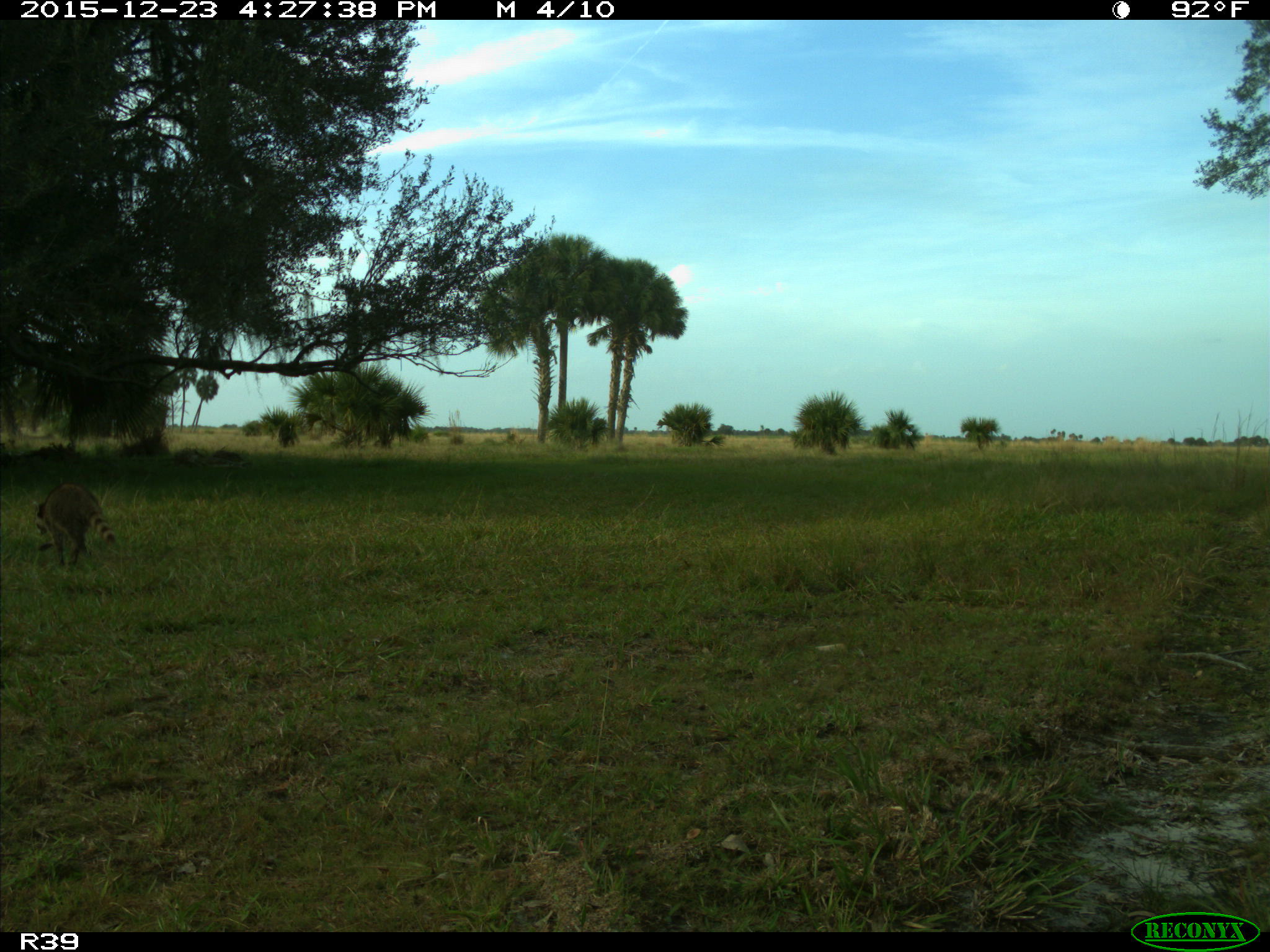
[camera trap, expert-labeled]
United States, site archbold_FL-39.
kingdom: Animalia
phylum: Chordata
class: Mammalia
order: Carnivora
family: Procyonidae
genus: Procyon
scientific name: Procyon lotor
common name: common raccoon